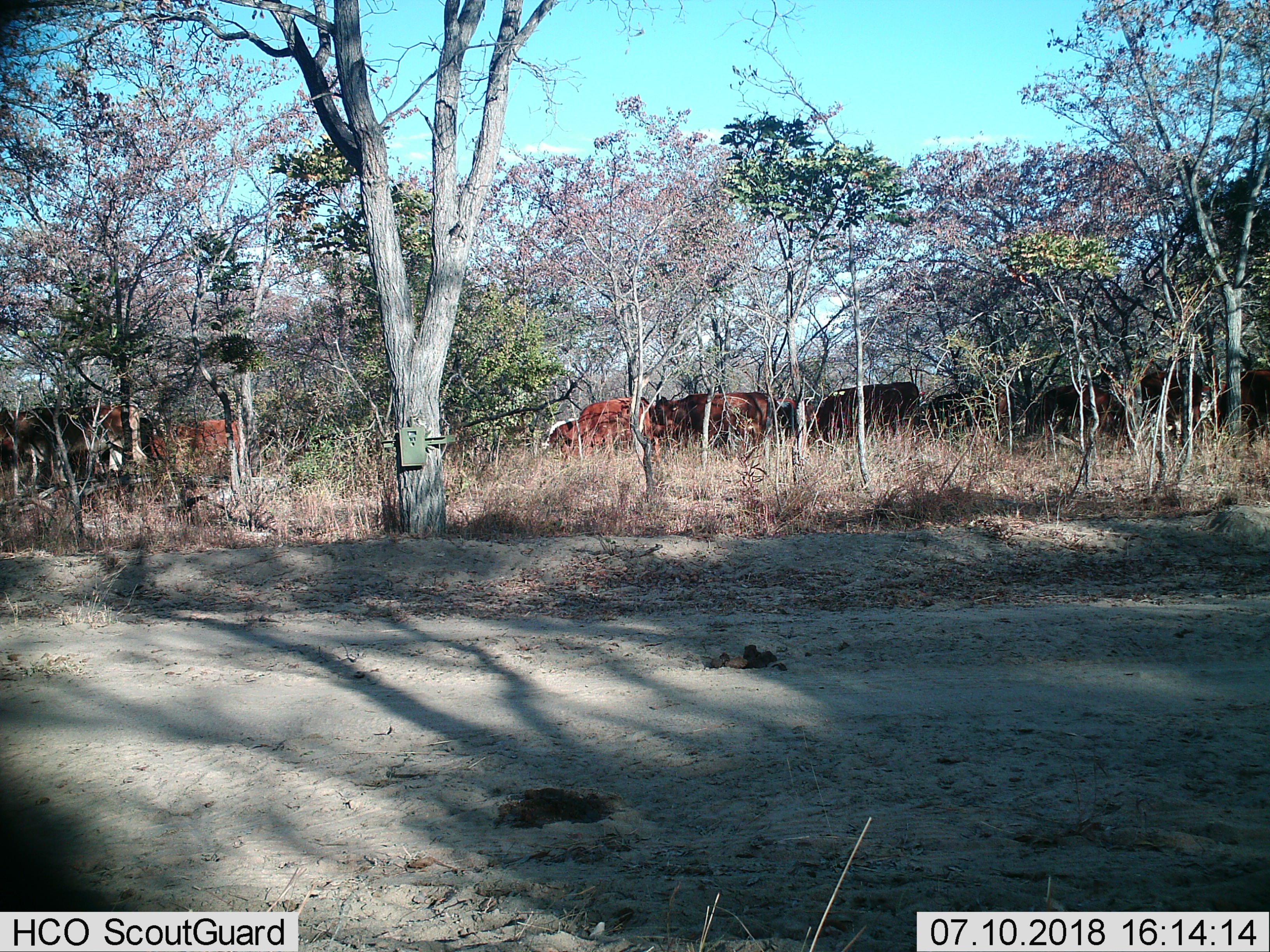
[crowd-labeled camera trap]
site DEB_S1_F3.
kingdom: Animalia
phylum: Chordata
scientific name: Vertebrata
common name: domestic animal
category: domesticanimal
Domesticanimal (domestic animal) (Vertebrata), count 11-50. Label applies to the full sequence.